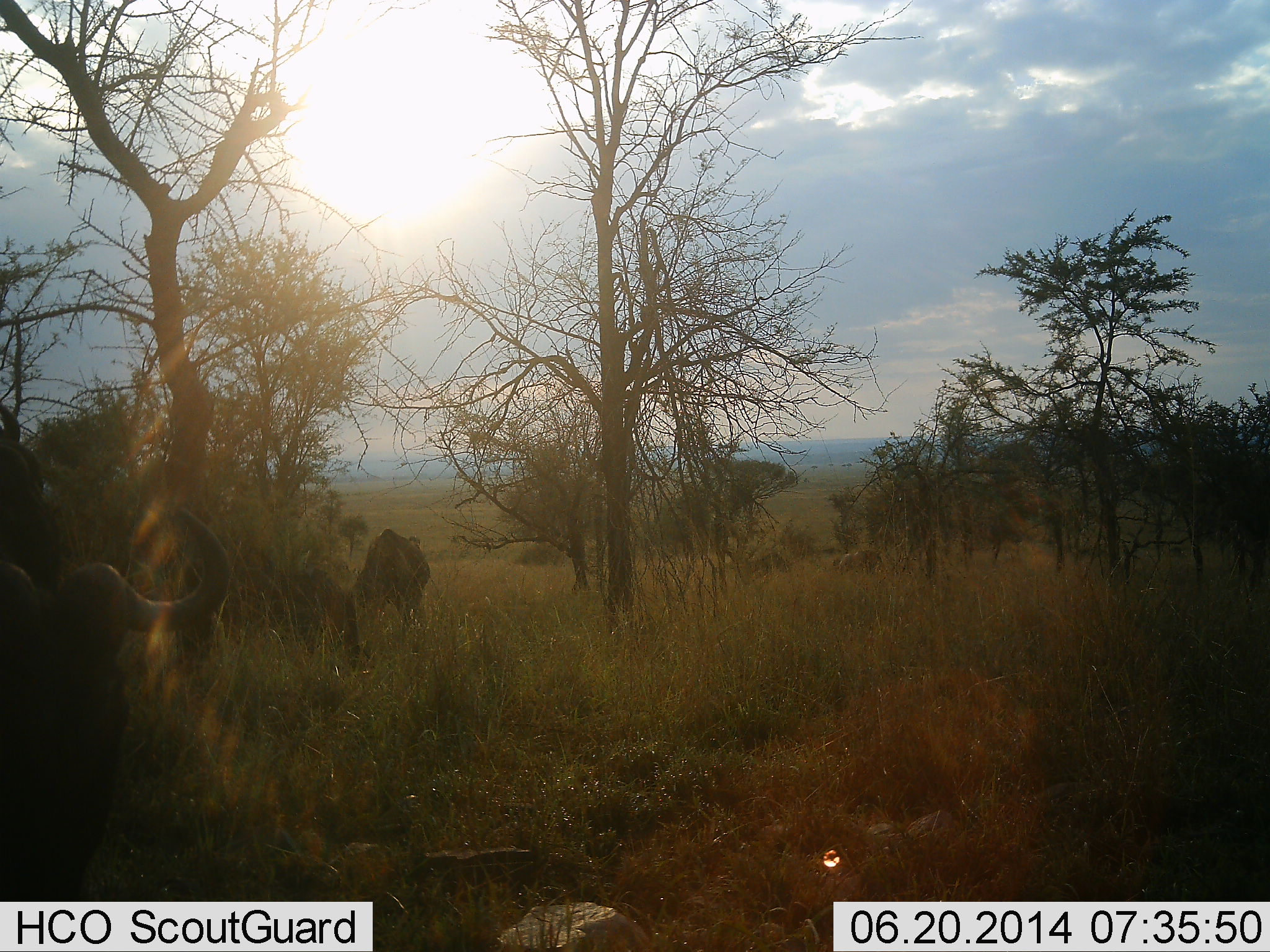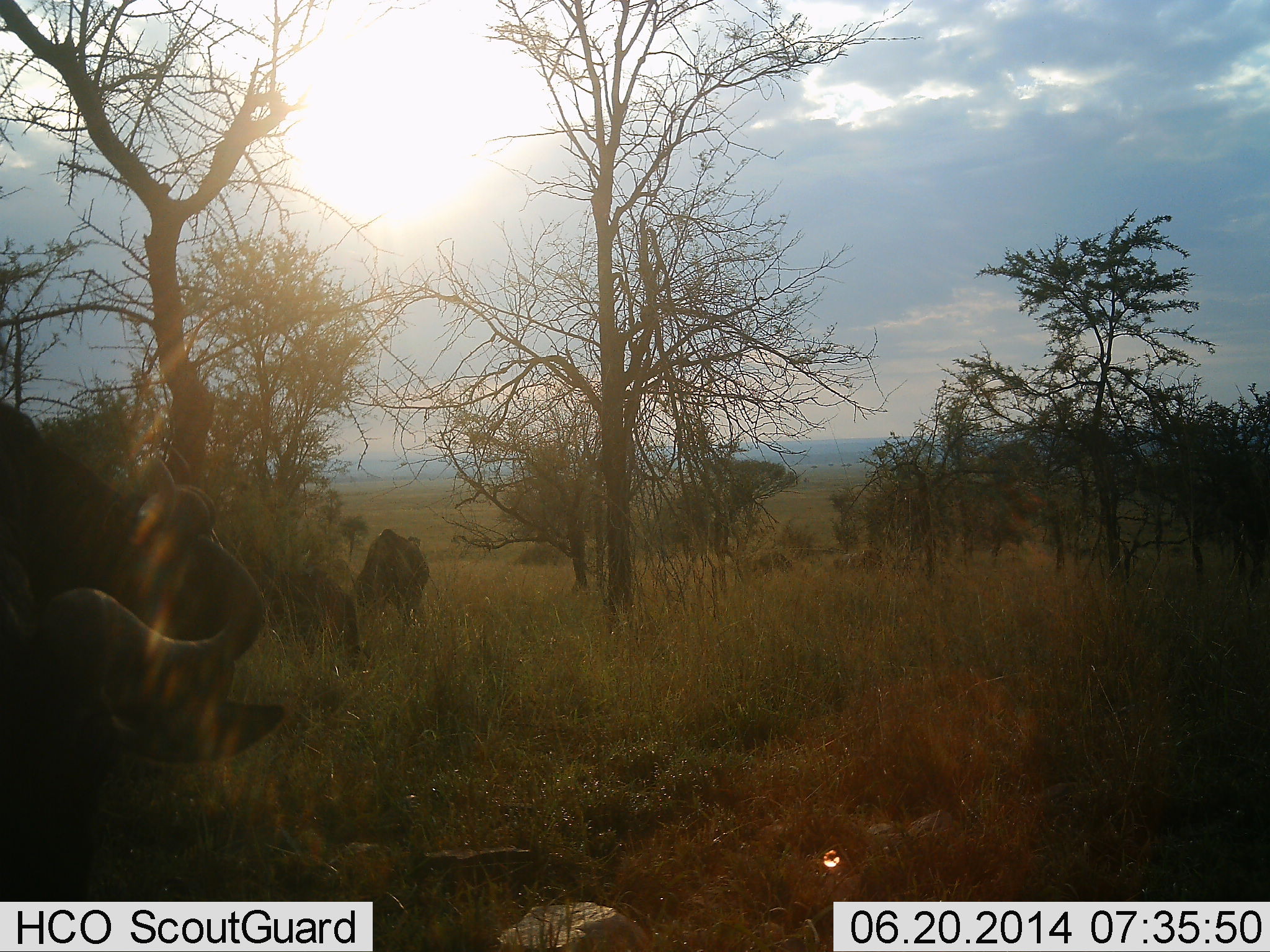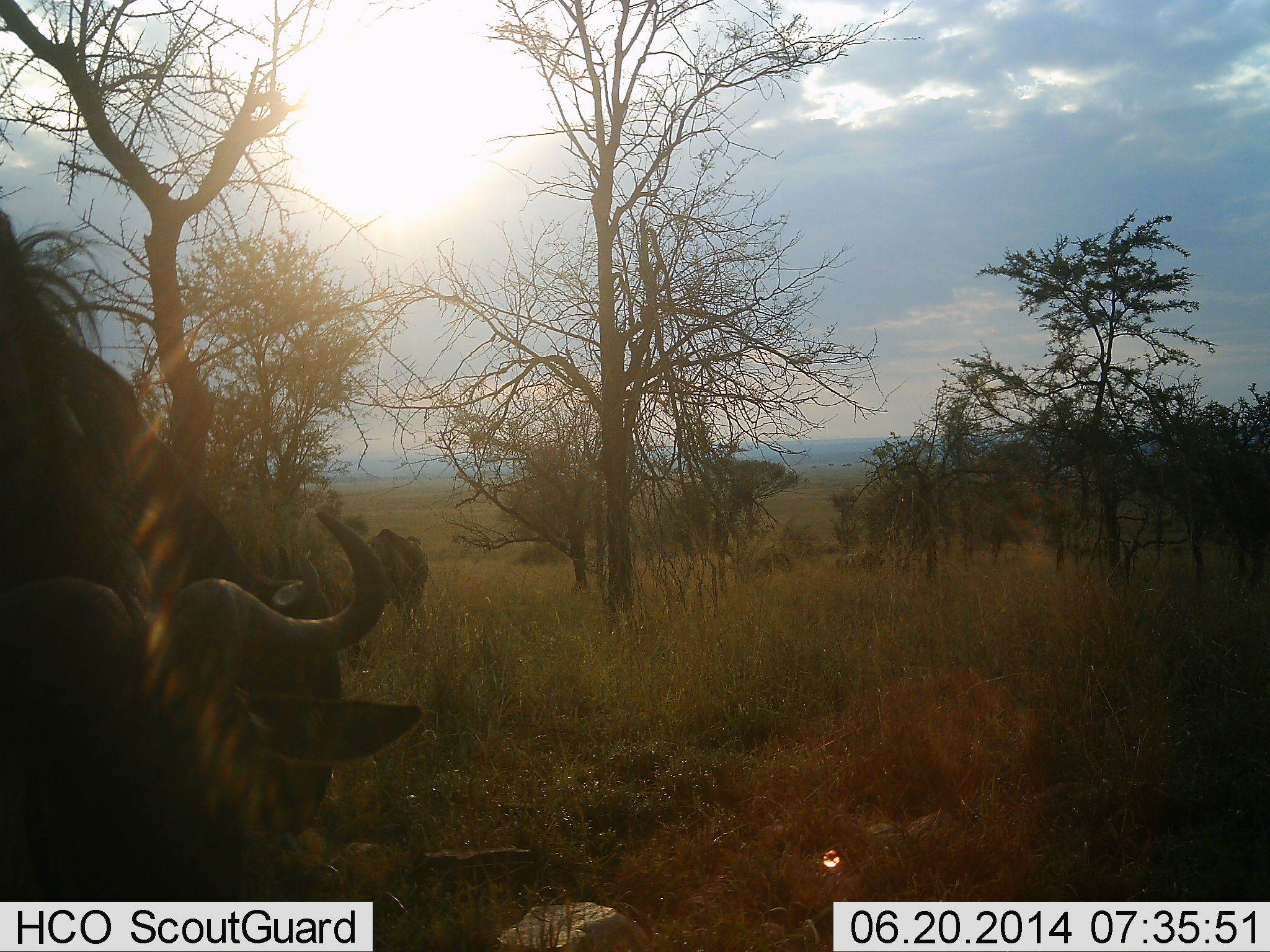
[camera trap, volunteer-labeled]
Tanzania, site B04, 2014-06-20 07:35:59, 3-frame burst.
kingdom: Animalia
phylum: Chordata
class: Mammalia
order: Artiodactyla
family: Bovidae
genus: Connochaetes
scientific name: Connochaetes taurinus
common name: blue wildebeest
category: wildebeest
Wildebeest (blue wildebeest) (Connochaetes taurinus), count 3. Behavior (volunteer vote fractions): standing 55%, resting 0%, moving 27%, interacting 0%. Young present (vote fraction): 0%. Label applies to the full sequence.